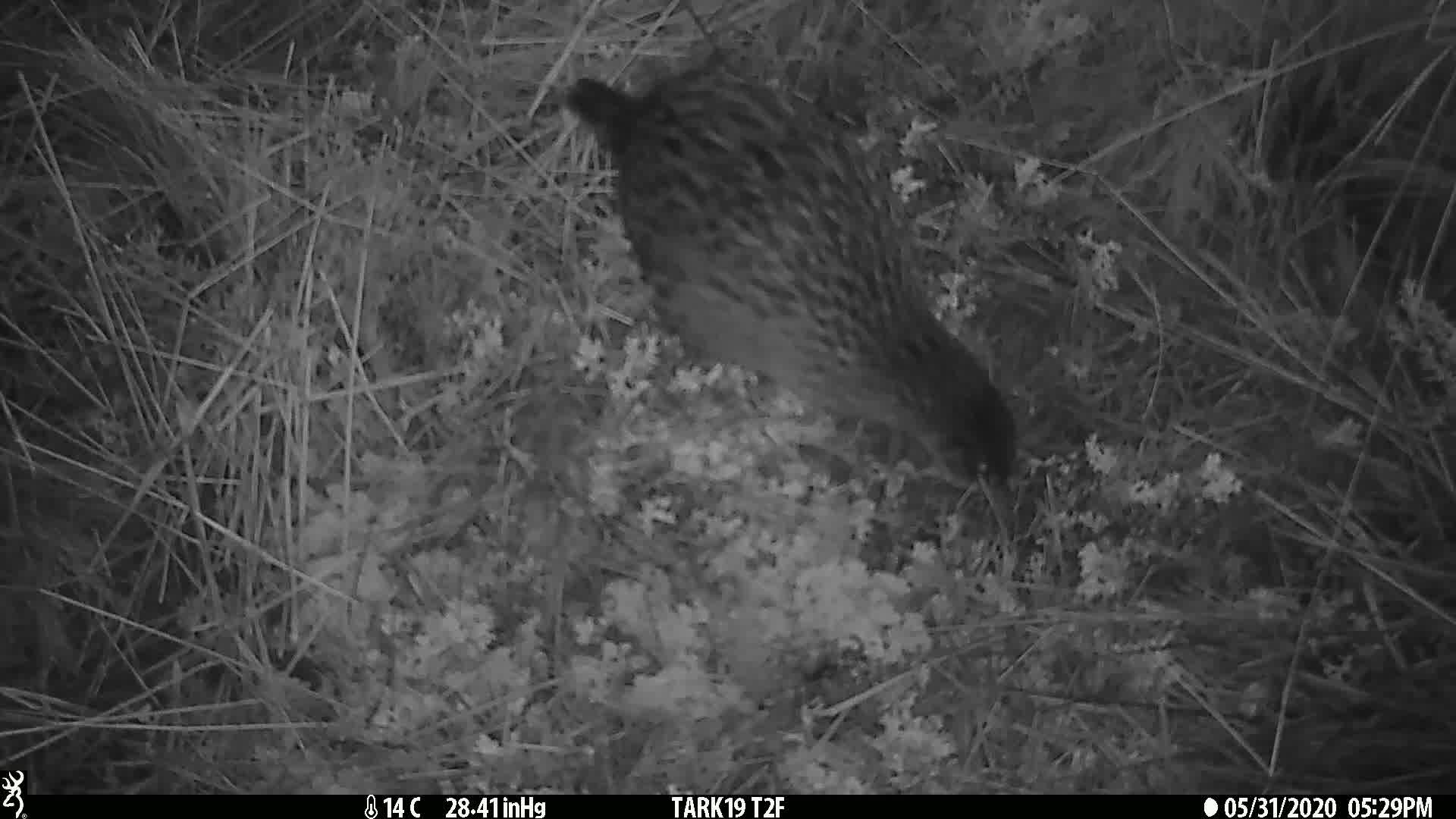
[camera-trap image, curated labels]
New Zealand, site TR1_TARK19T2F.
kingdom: Animalia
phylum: Chordata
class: Aves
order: Gruiformes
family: Rallidae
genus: Gallirallus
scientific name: Gallirallus australis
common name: weka